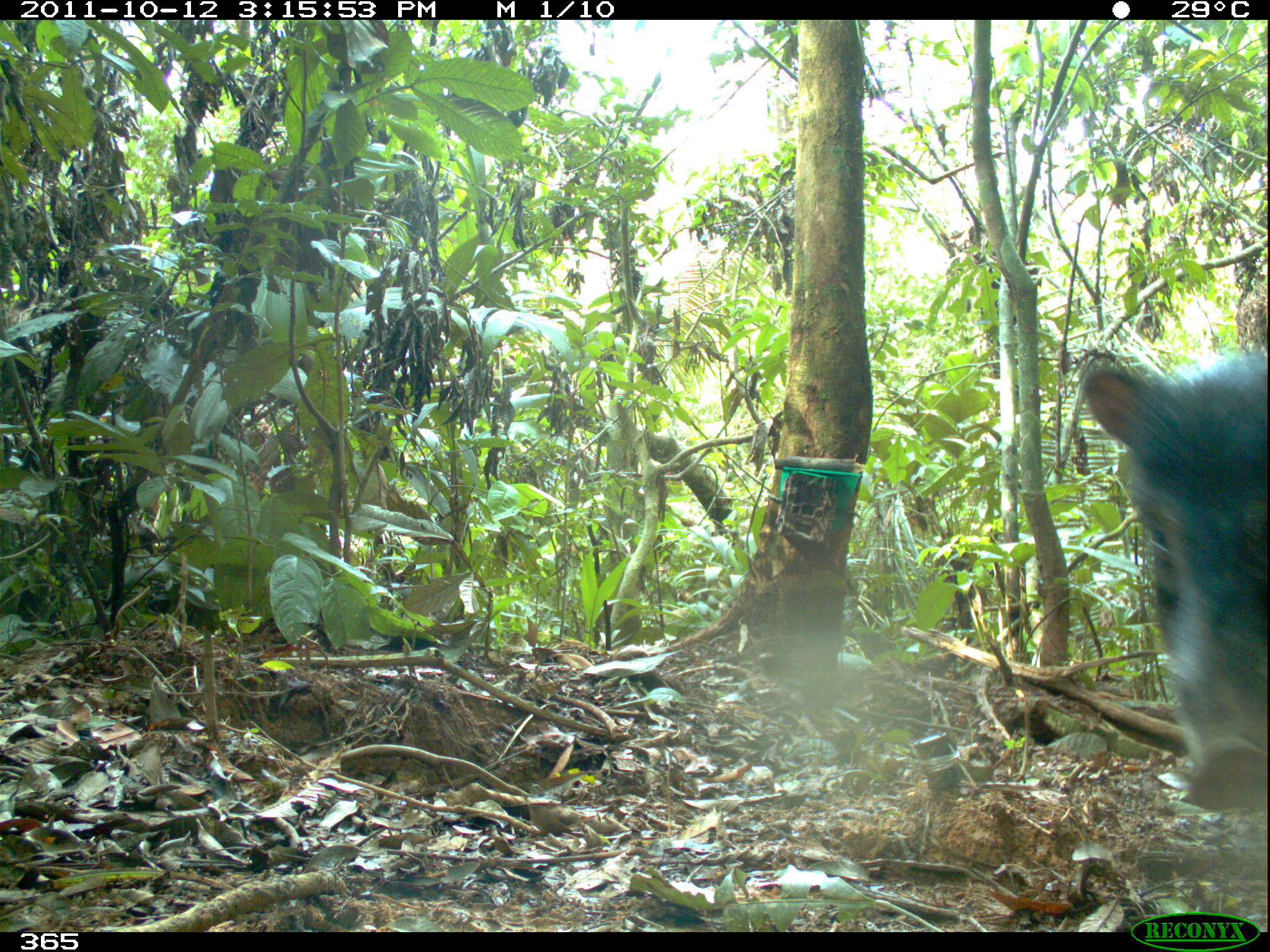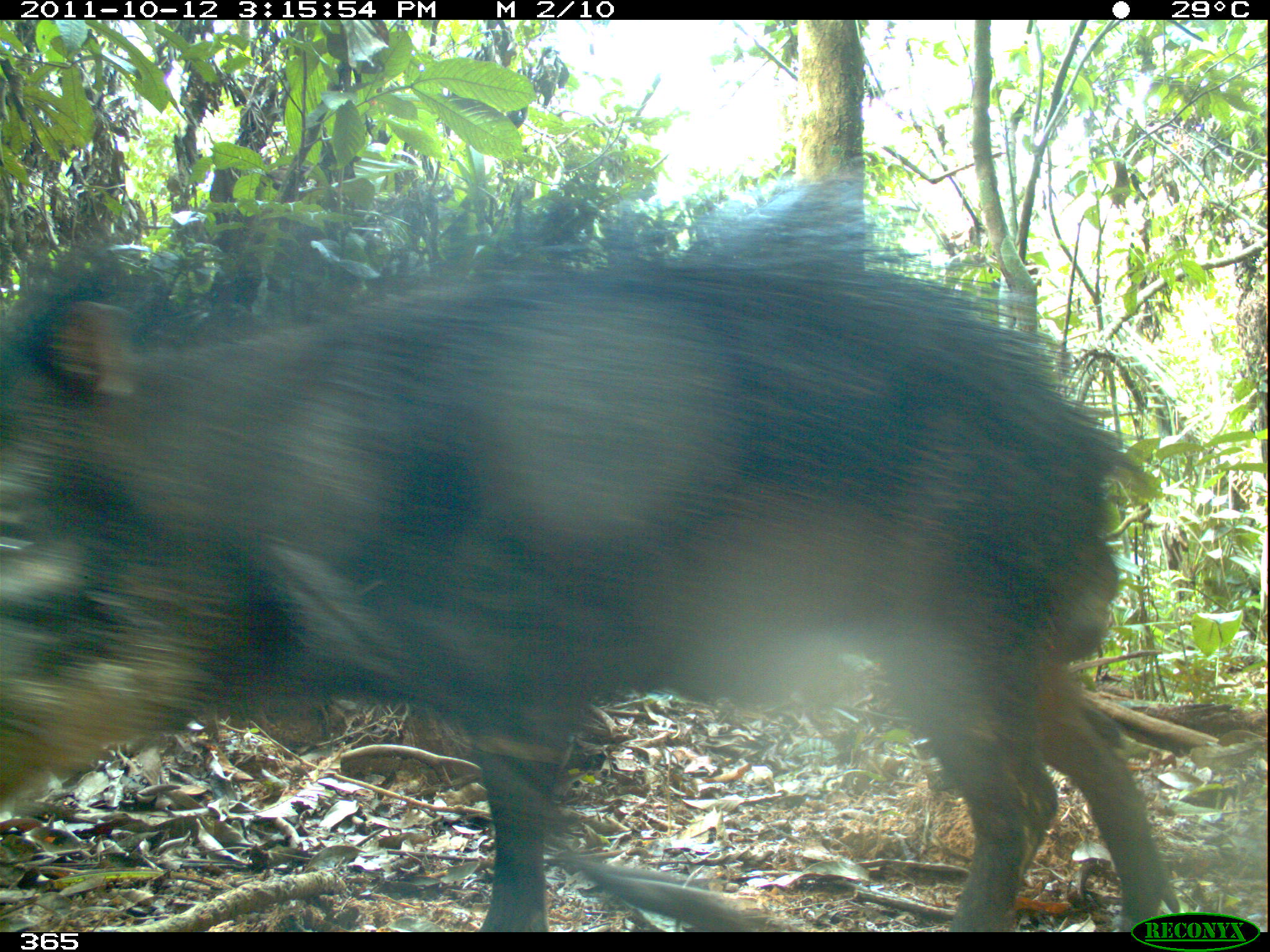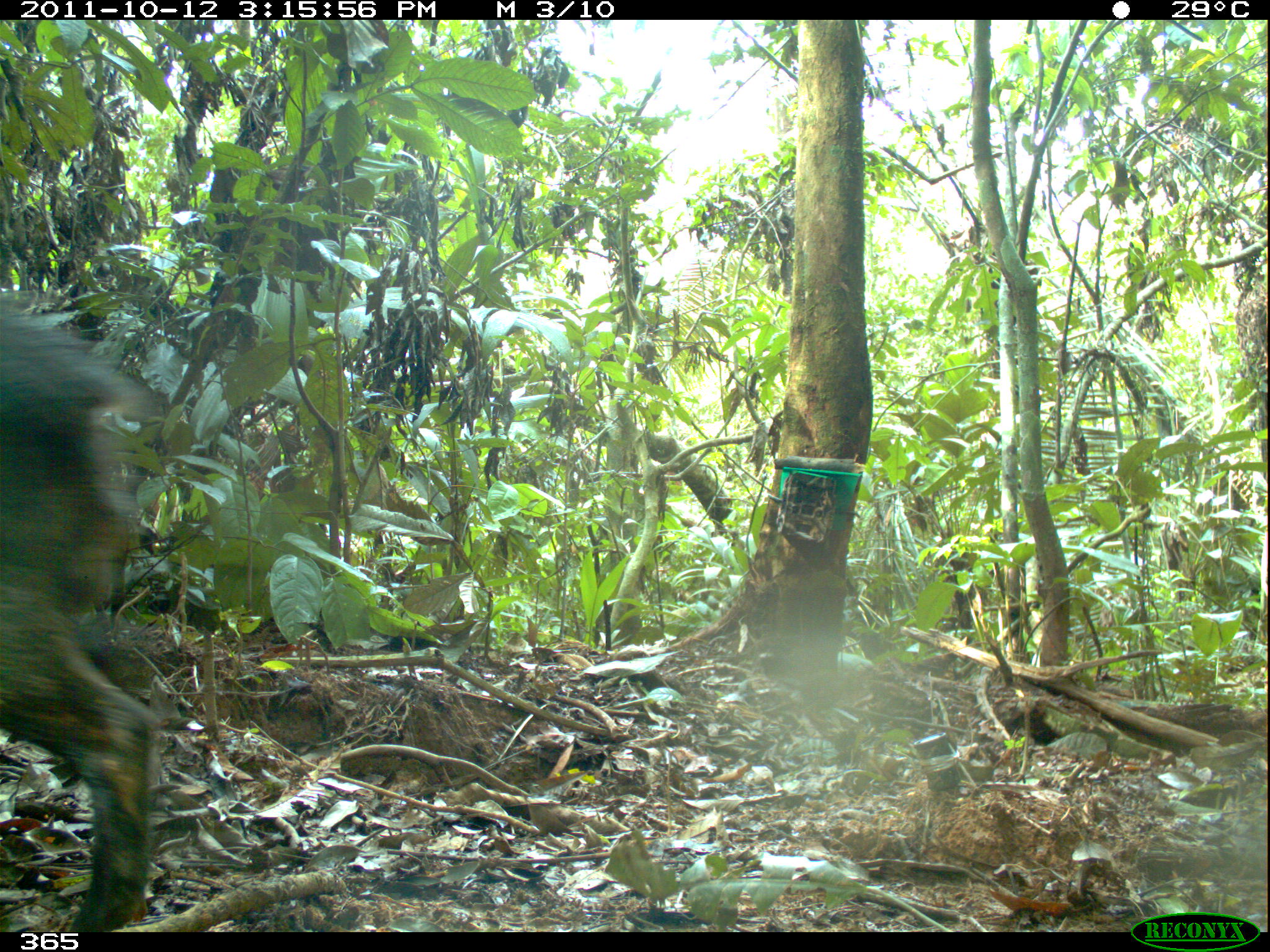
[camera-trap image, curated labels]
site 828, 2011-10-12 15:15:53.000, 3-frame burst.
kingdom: Animalia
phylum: Chordata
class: Mammalia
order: Artiodactyla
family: Tayassuidae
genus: Tayassu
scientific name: Tayassu pecari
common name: white-lipped peccary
Tayassu pecari (white-lipped peccary).